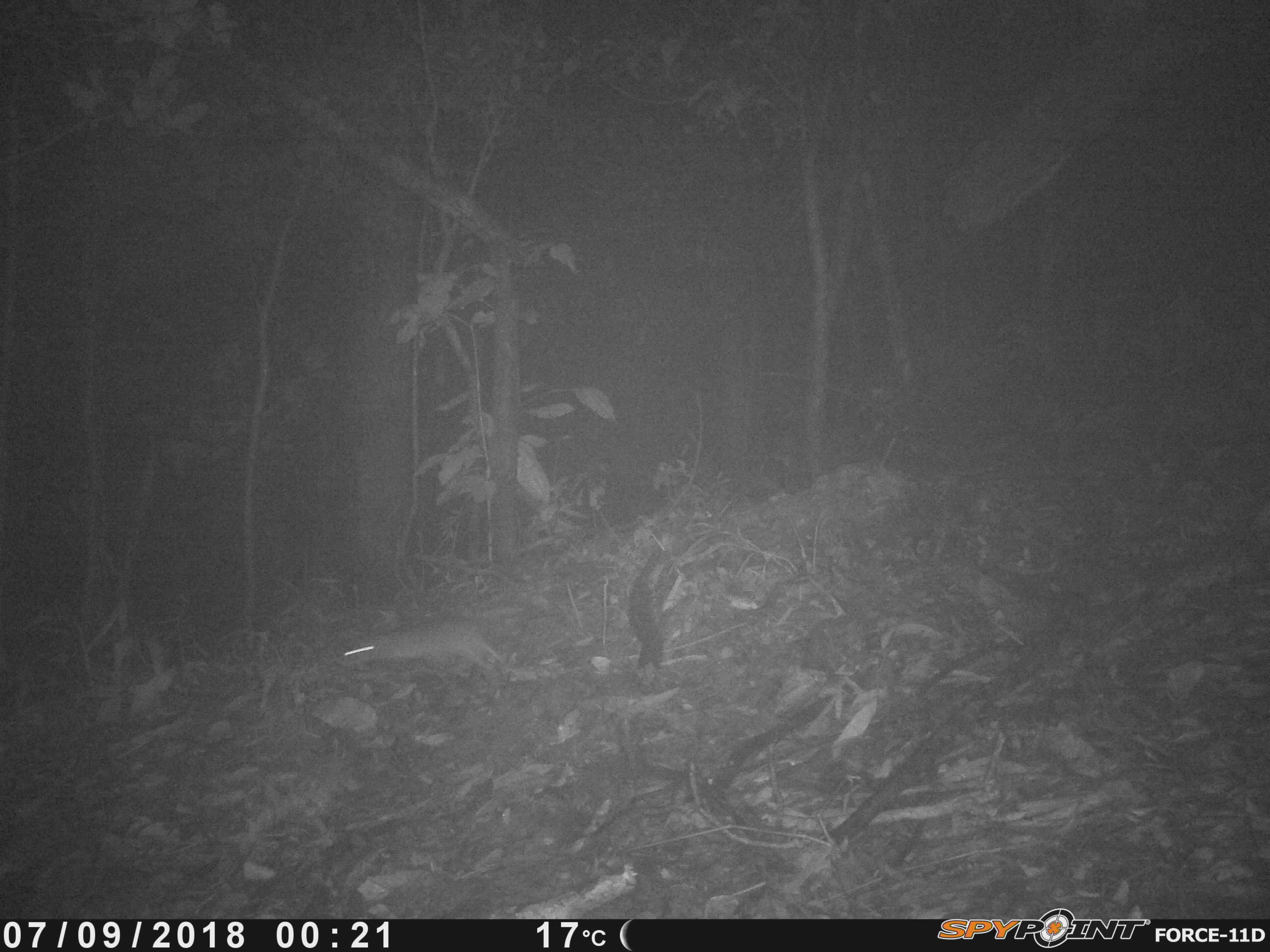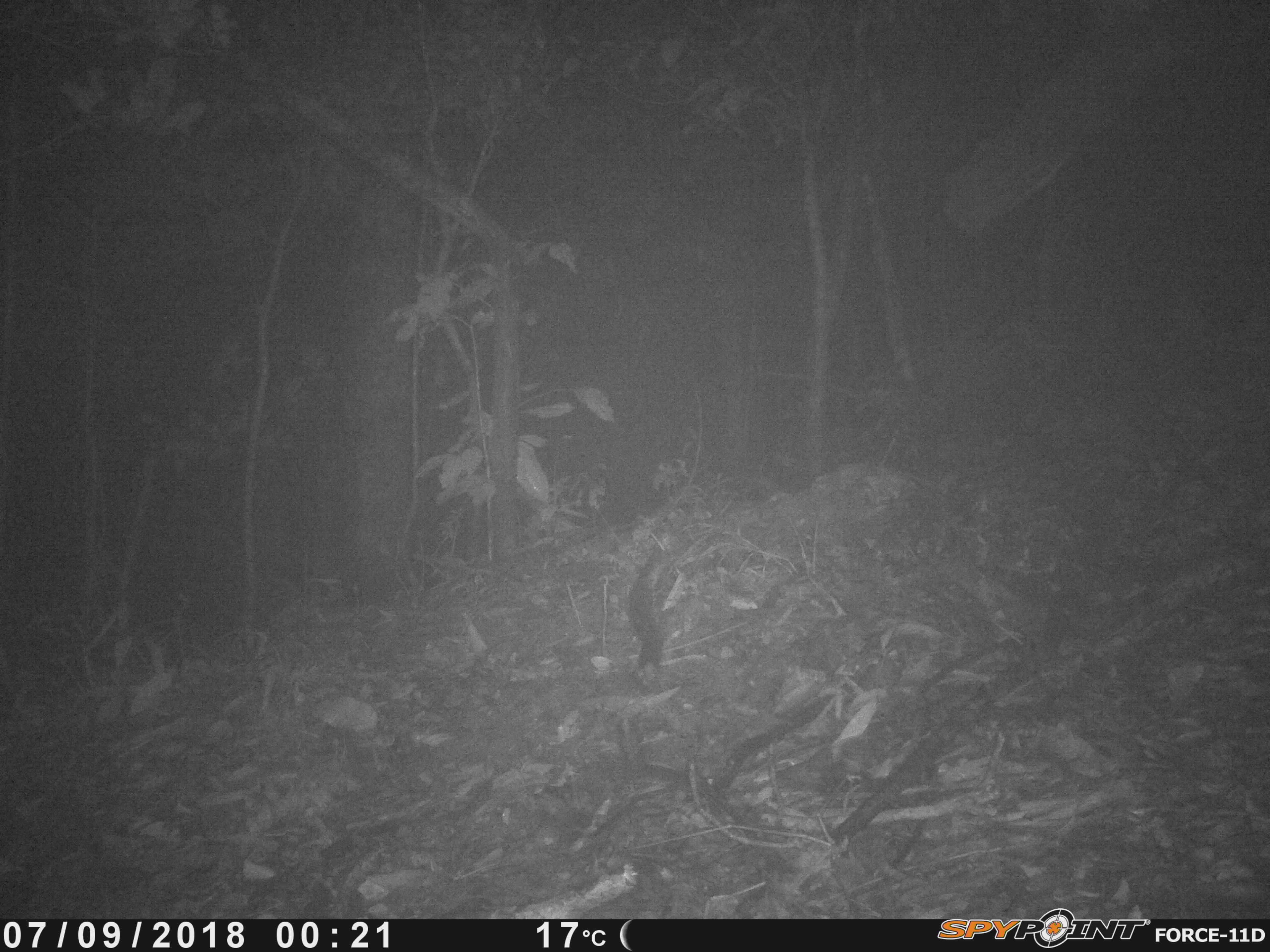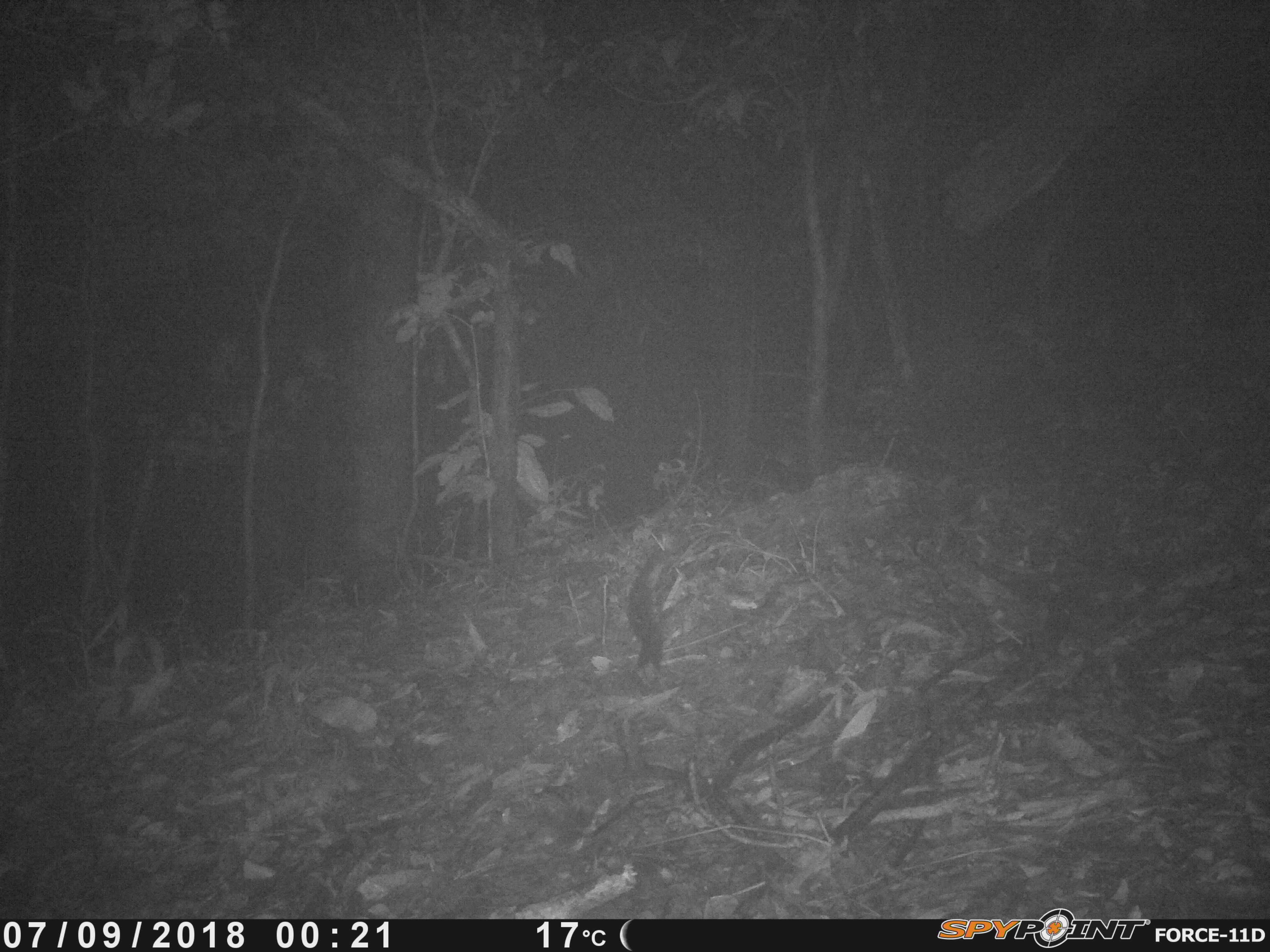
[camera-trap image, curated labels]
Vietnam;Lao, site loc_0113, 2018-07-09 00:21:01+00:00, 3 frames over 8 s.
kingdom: Animalia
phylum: Chordata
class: Mammalia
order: Rodentia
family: Muridae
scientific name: Muridae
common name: old-world mice and rats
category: unidentified murid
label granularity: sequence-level